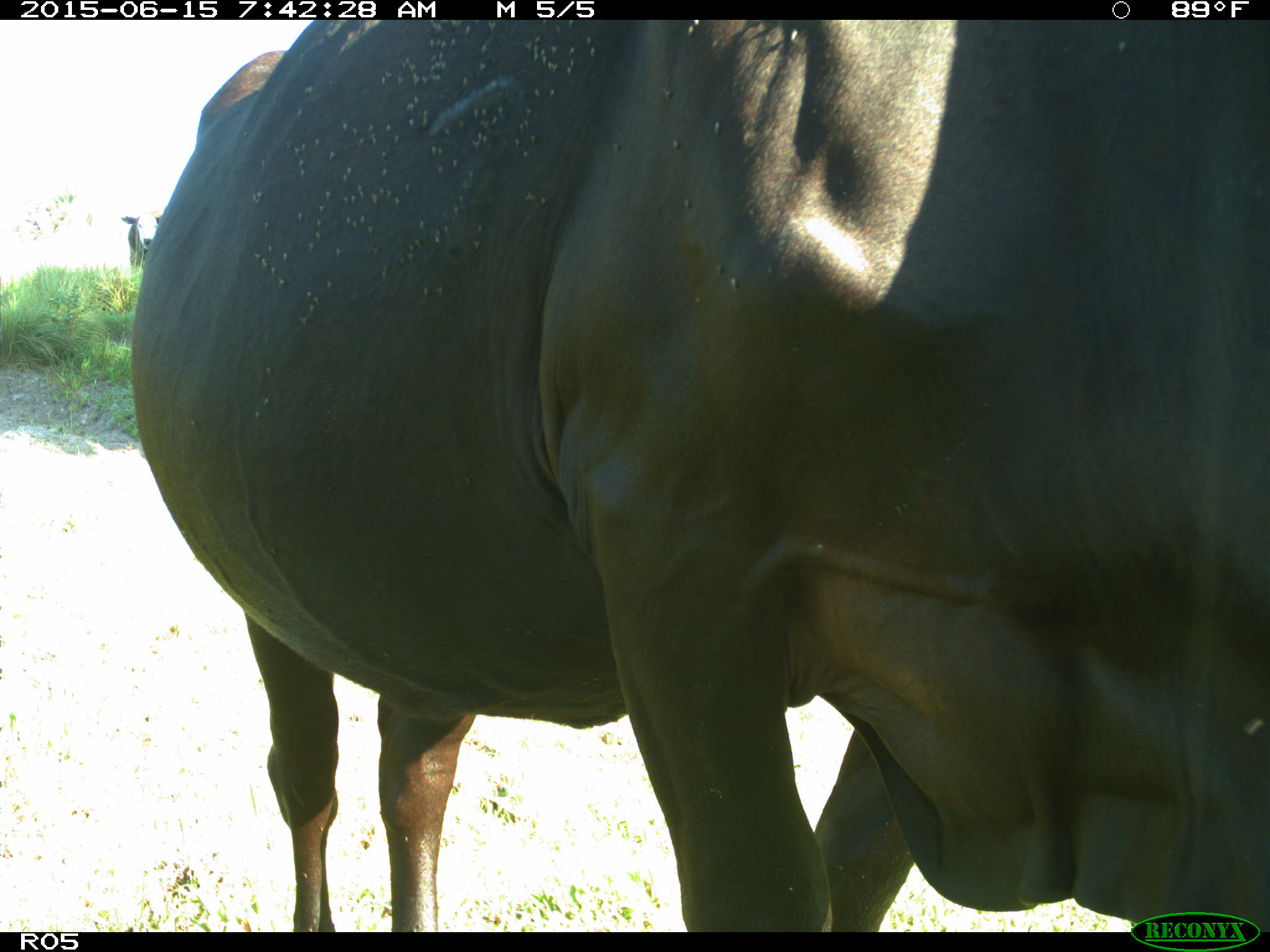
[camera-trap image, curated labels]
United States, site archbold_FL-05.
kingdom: Animalia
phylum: Chordata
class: Mammalia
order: Artiodactyla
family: Bovidae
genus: Bos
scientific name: Bos taurus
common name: domestic cow